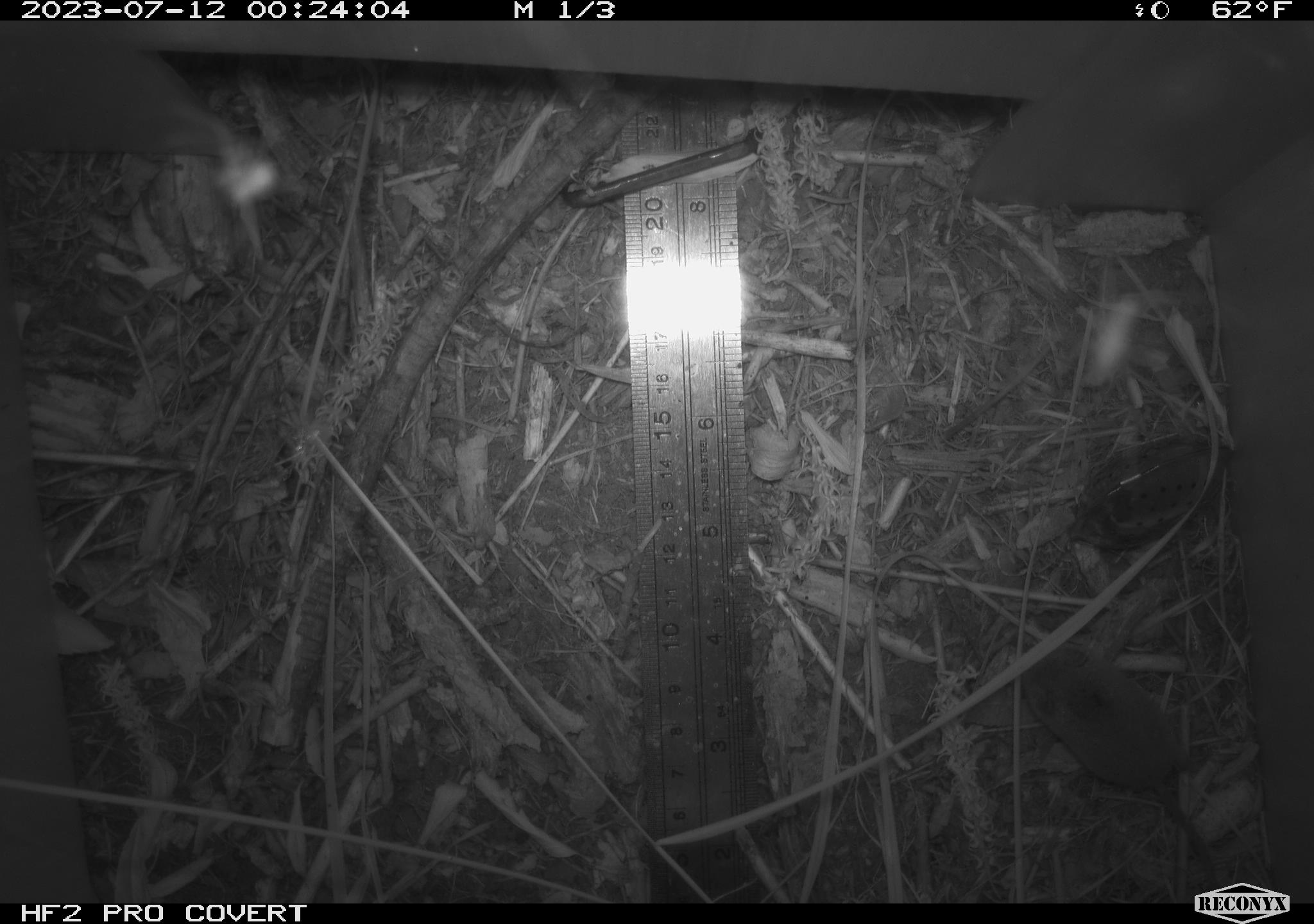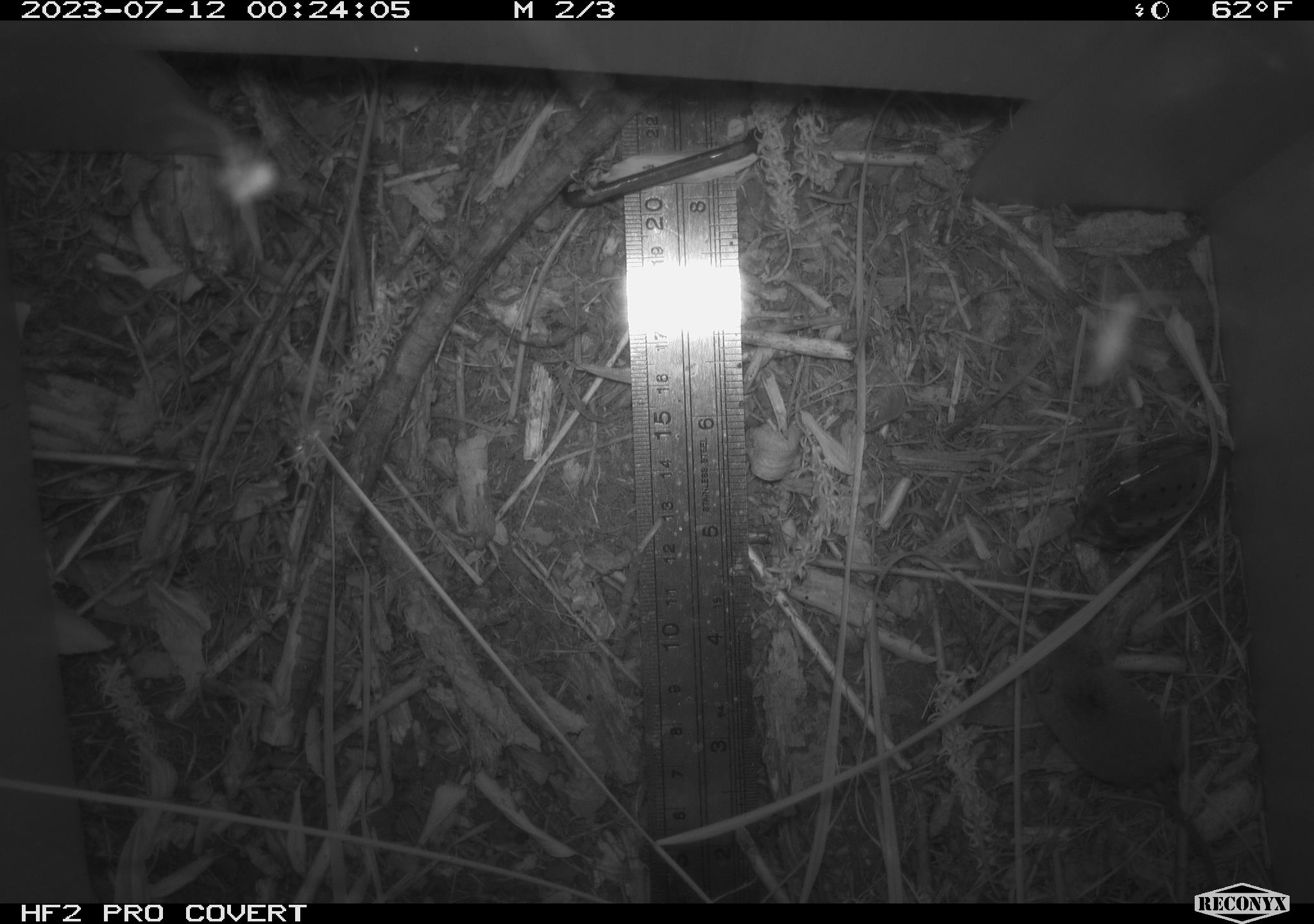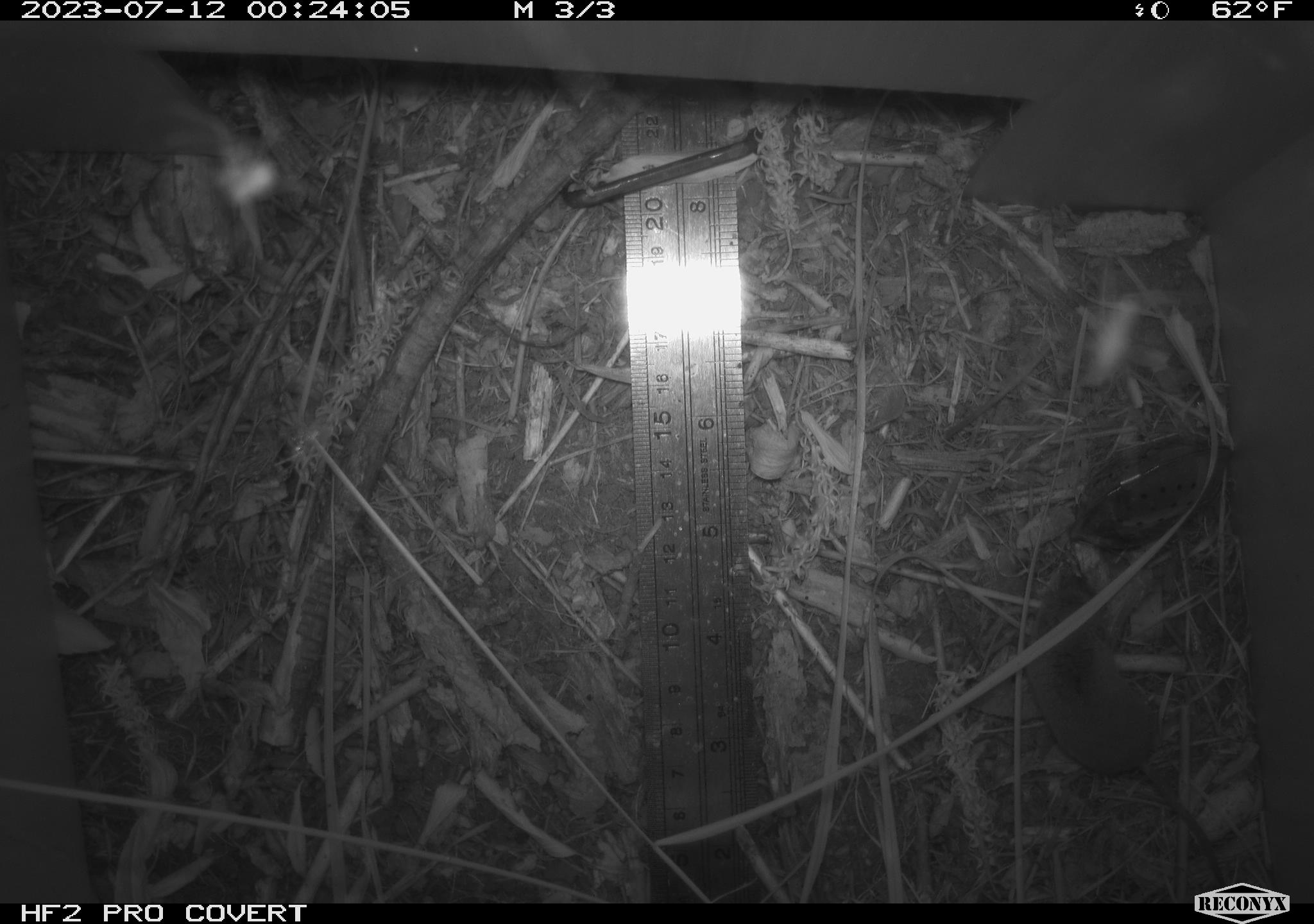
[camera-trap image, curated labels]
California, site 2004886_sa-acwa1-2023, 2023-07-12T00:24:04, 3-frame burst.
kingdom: Animalia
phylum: Chordata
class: Mammalia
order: Eulipotyphla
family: Soricidae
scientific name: Soricidae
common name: shrews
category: soricidae family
Soricidae family (shrews) (Soricidae).